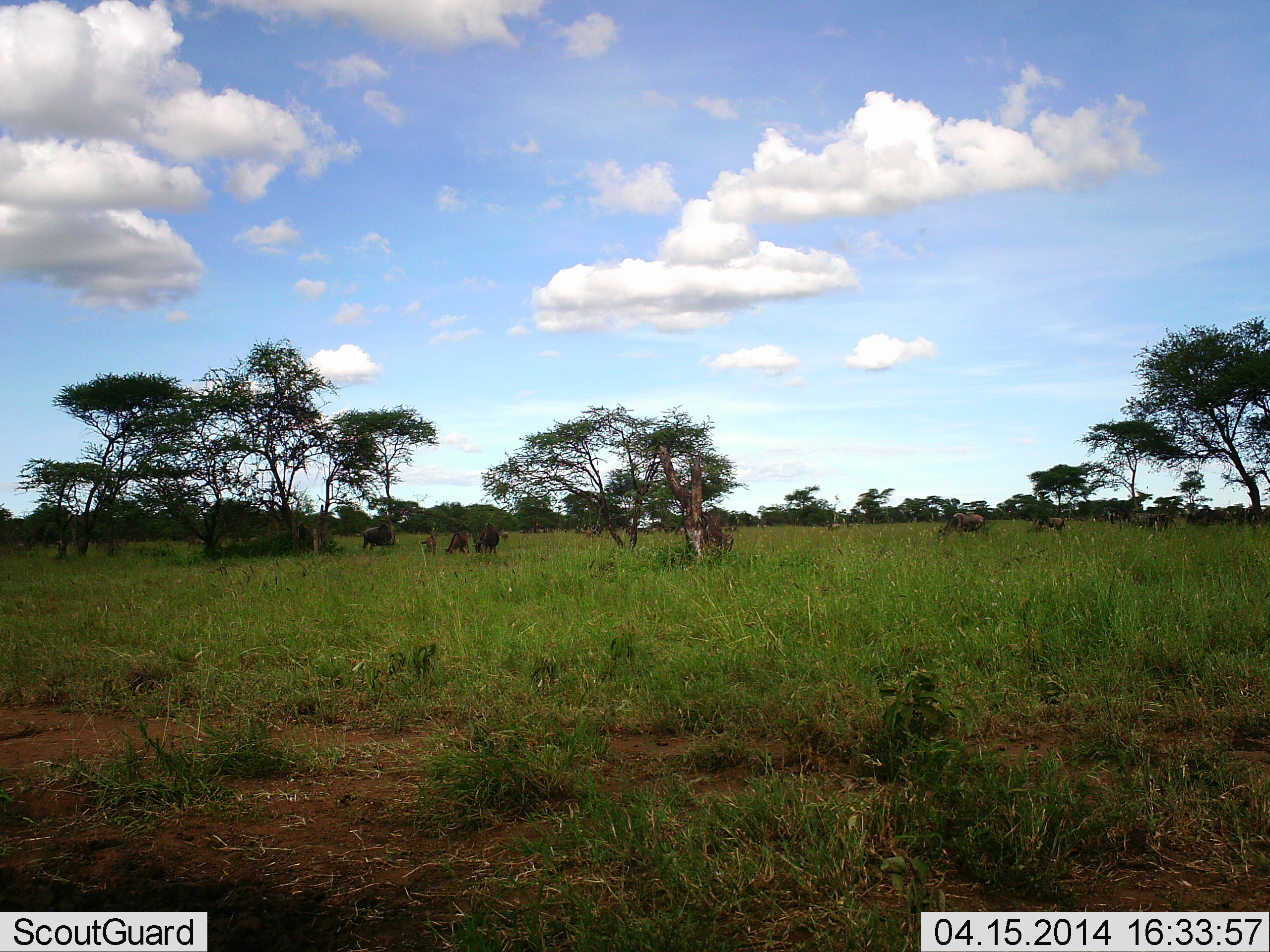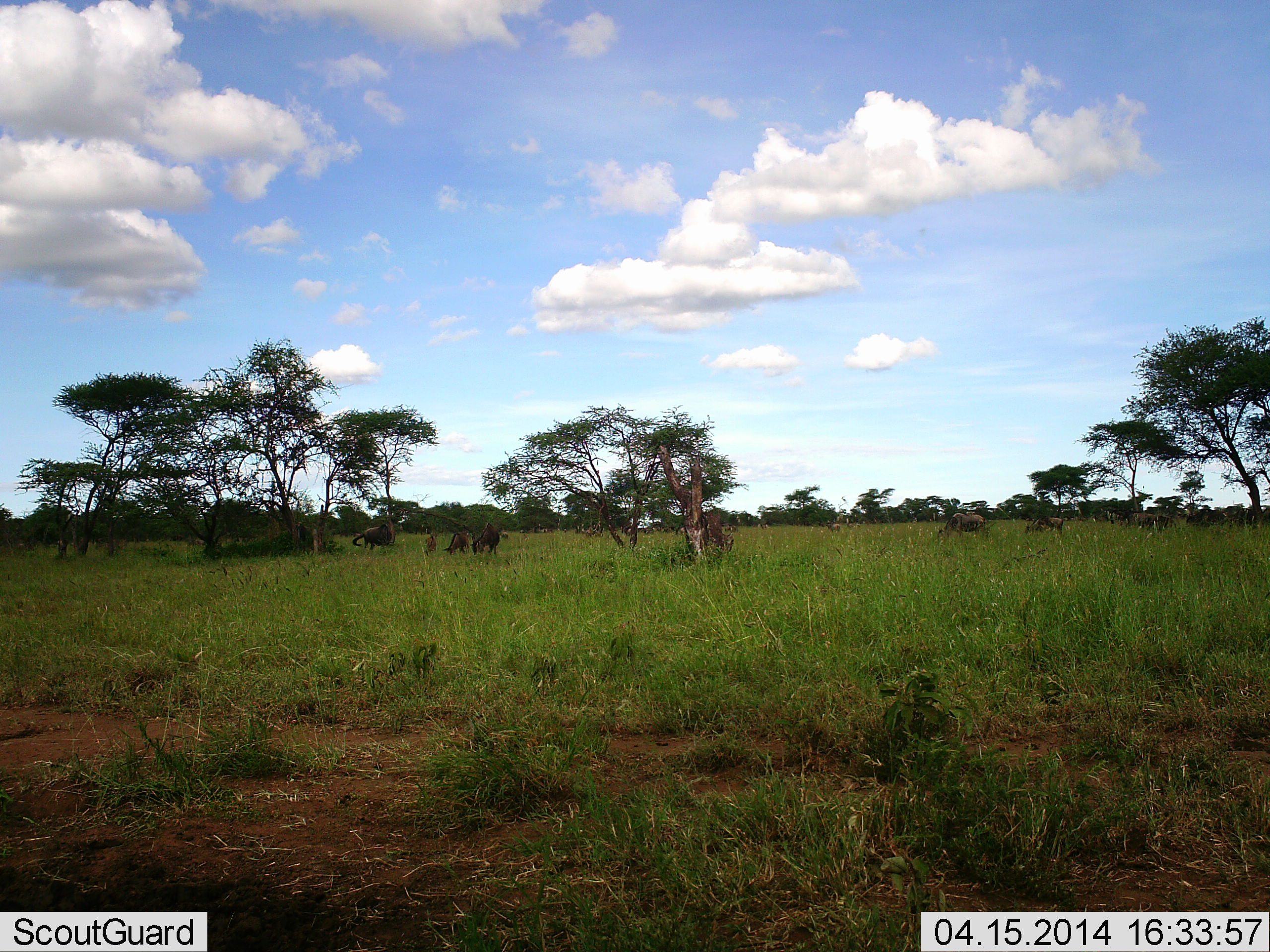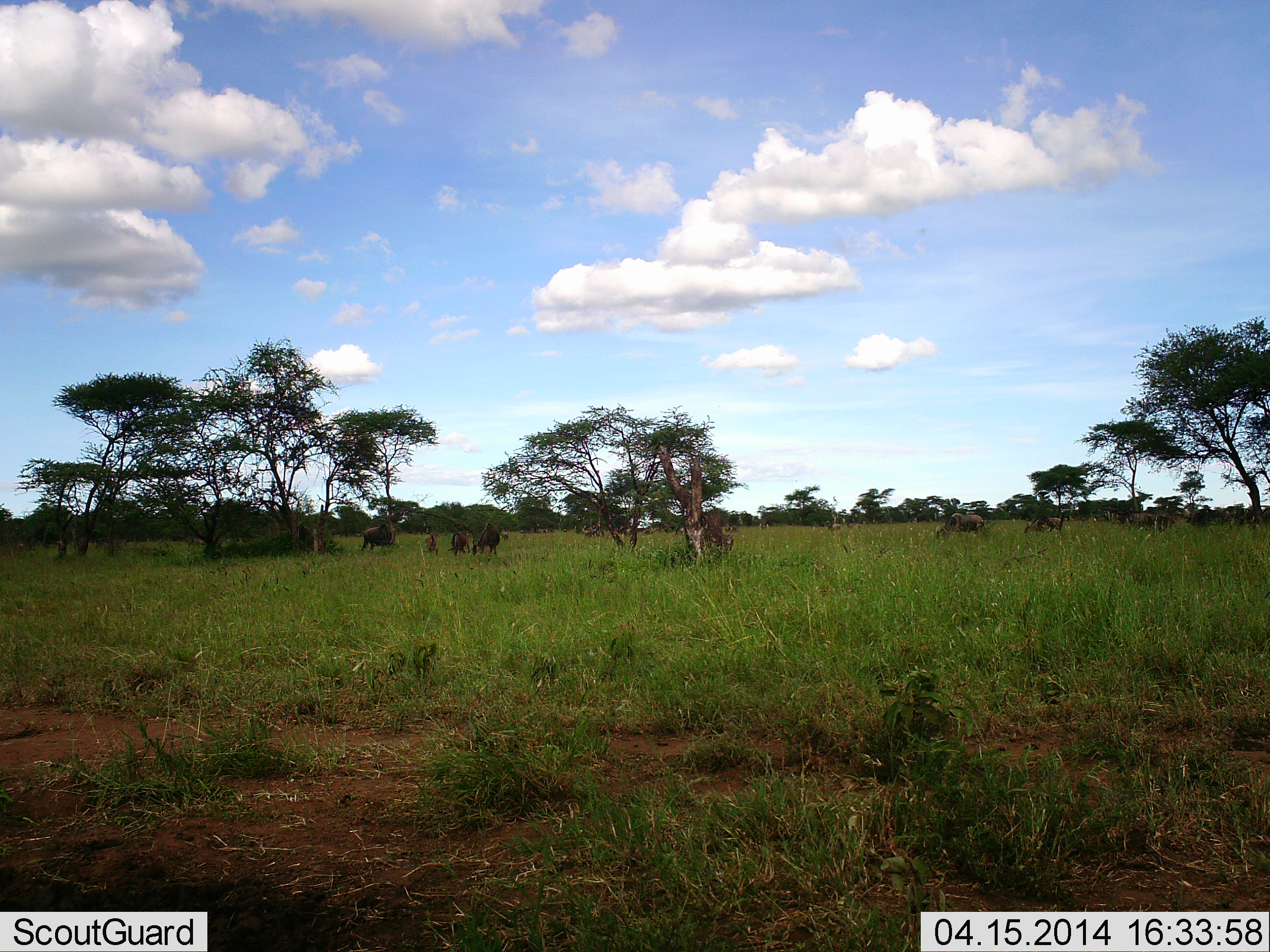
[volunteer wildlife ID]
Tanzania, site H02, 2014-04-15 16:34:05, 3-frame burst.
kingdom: Animalia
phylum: Chordata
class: Mammalia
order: Artiodactyla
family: Bovidae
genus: Connochaetes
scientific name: Connochaetes taurinus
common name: blue wildebeest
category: wildebeest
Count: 10.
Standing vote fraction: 78%.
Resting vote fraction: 11%.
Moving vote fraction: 22%.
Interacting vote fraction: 0%.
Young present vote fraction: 33%.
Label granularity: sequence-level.